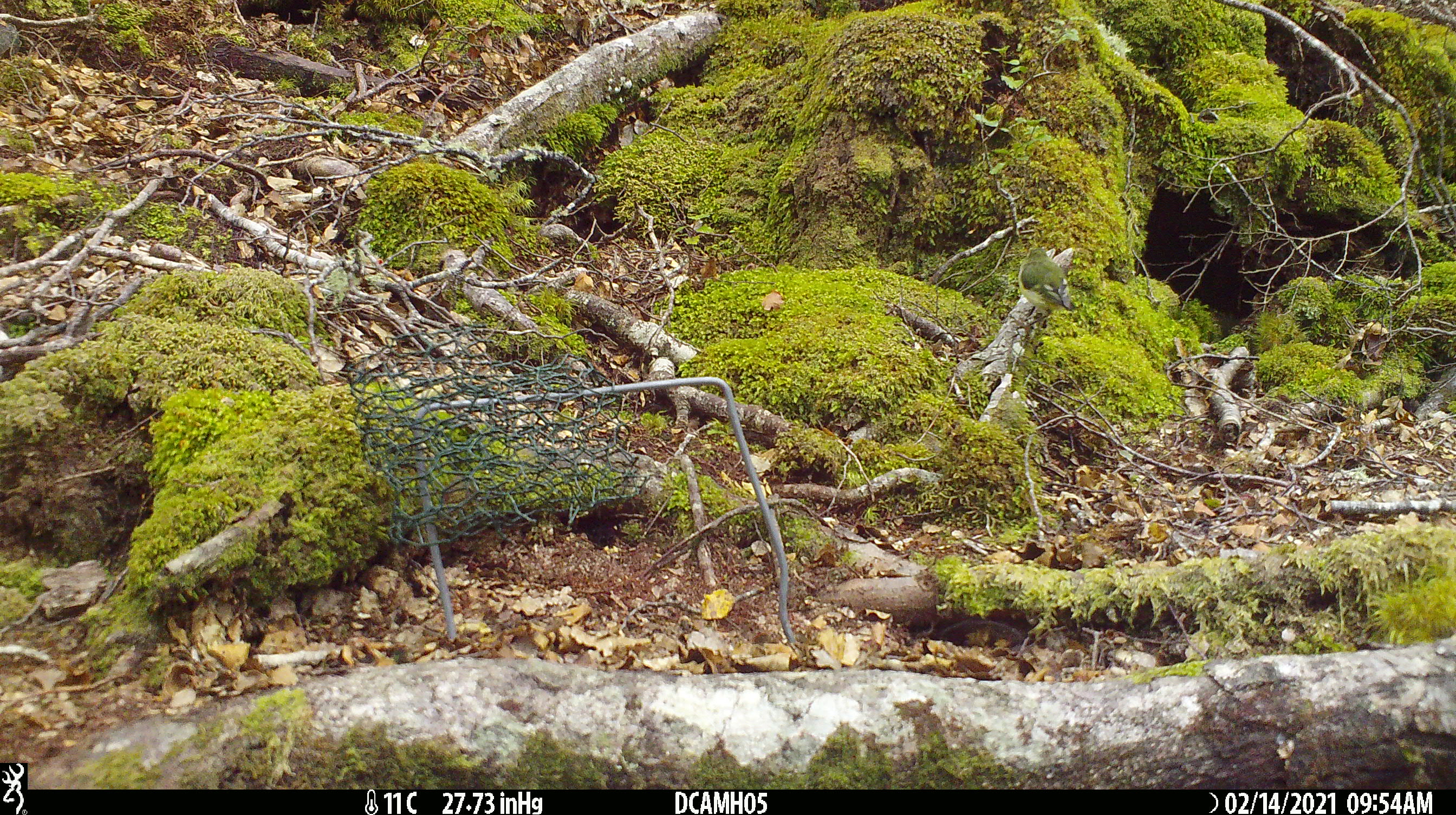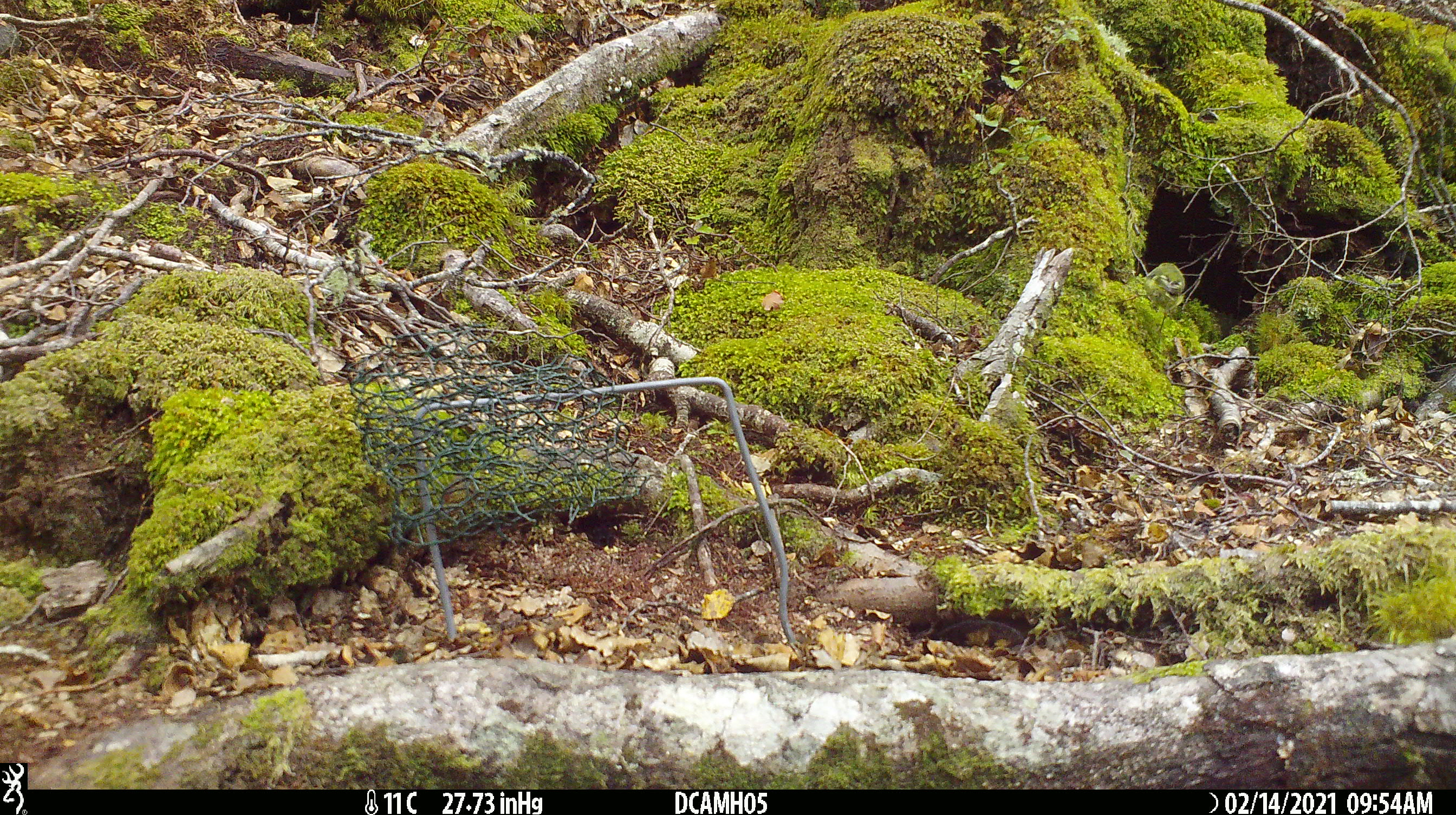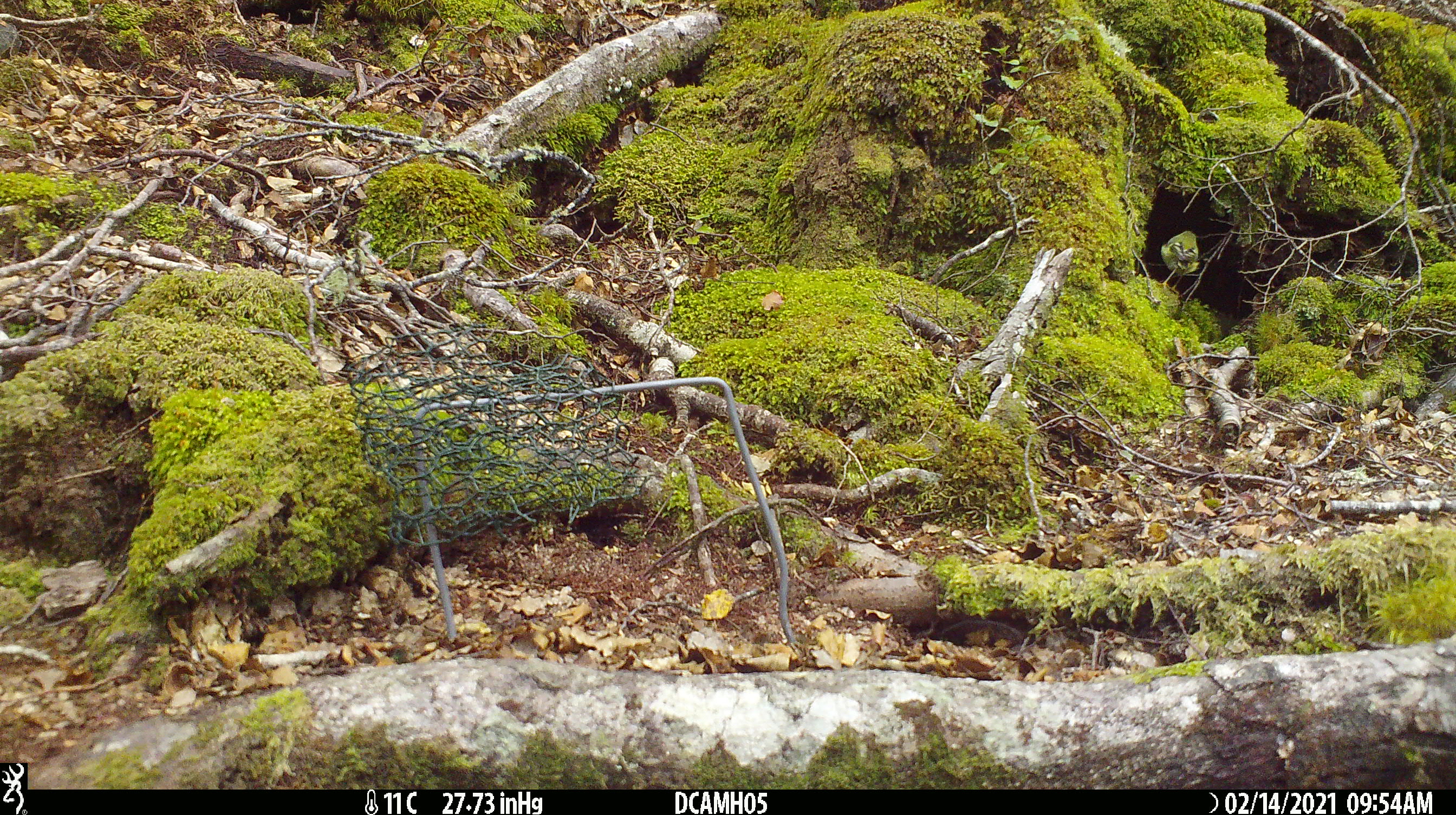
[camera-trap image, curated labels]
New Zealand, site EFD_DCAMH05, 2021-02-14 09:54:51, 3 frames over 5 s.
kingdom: Animalia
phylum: Chordata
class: Aves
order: Passeriformes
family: Acanthisittidae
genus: Acanthisitta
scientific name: Acanthisitta chloris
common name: rifleman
Rifleman (Acanthisitta chloris).